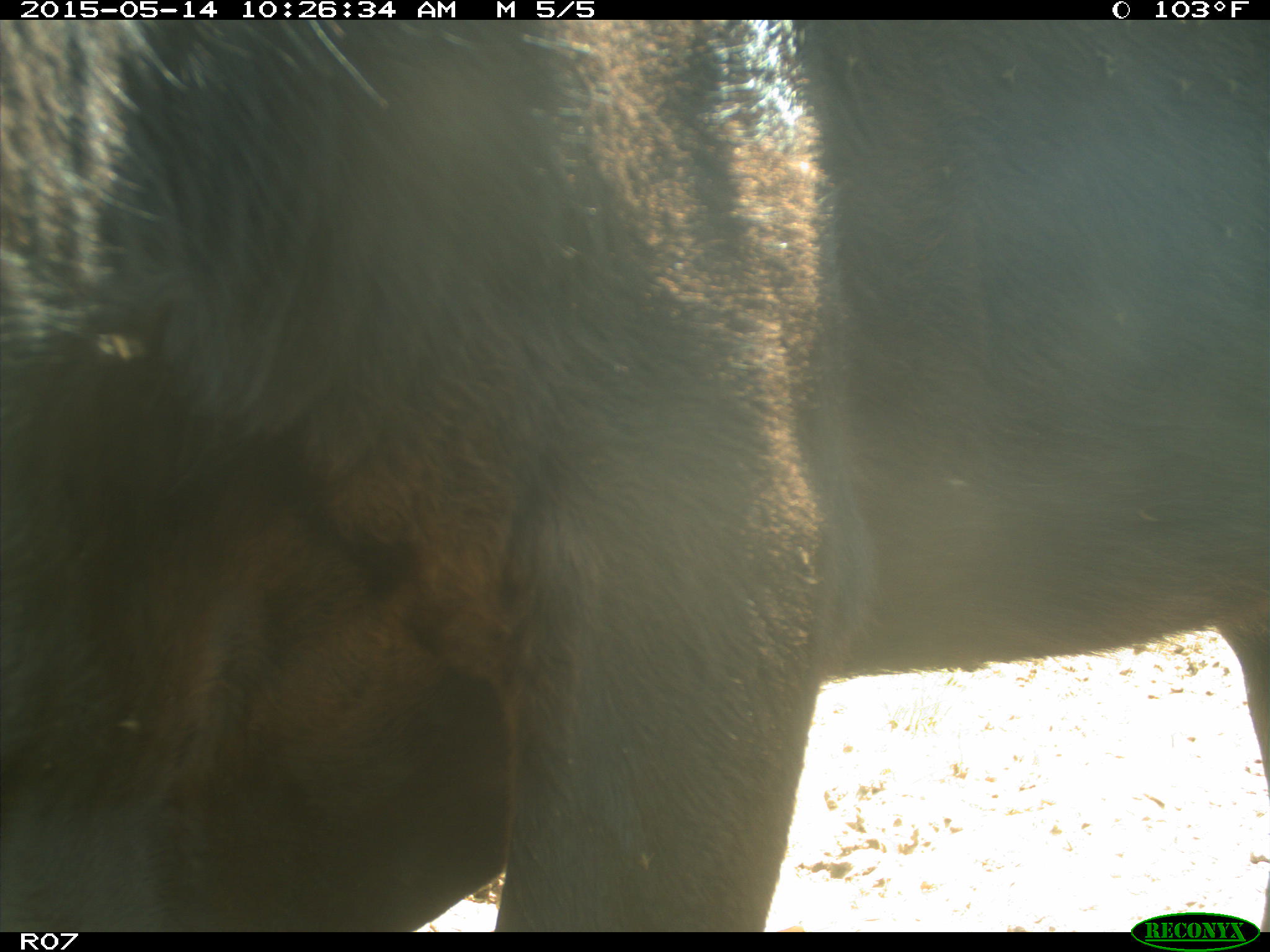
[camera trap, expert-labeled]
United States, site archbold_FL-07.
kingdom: Animalia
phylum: Chordata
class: Mammalia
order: Artiodactyla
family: Bovidae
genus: Bos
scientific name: Bos taurus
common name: domestic cow